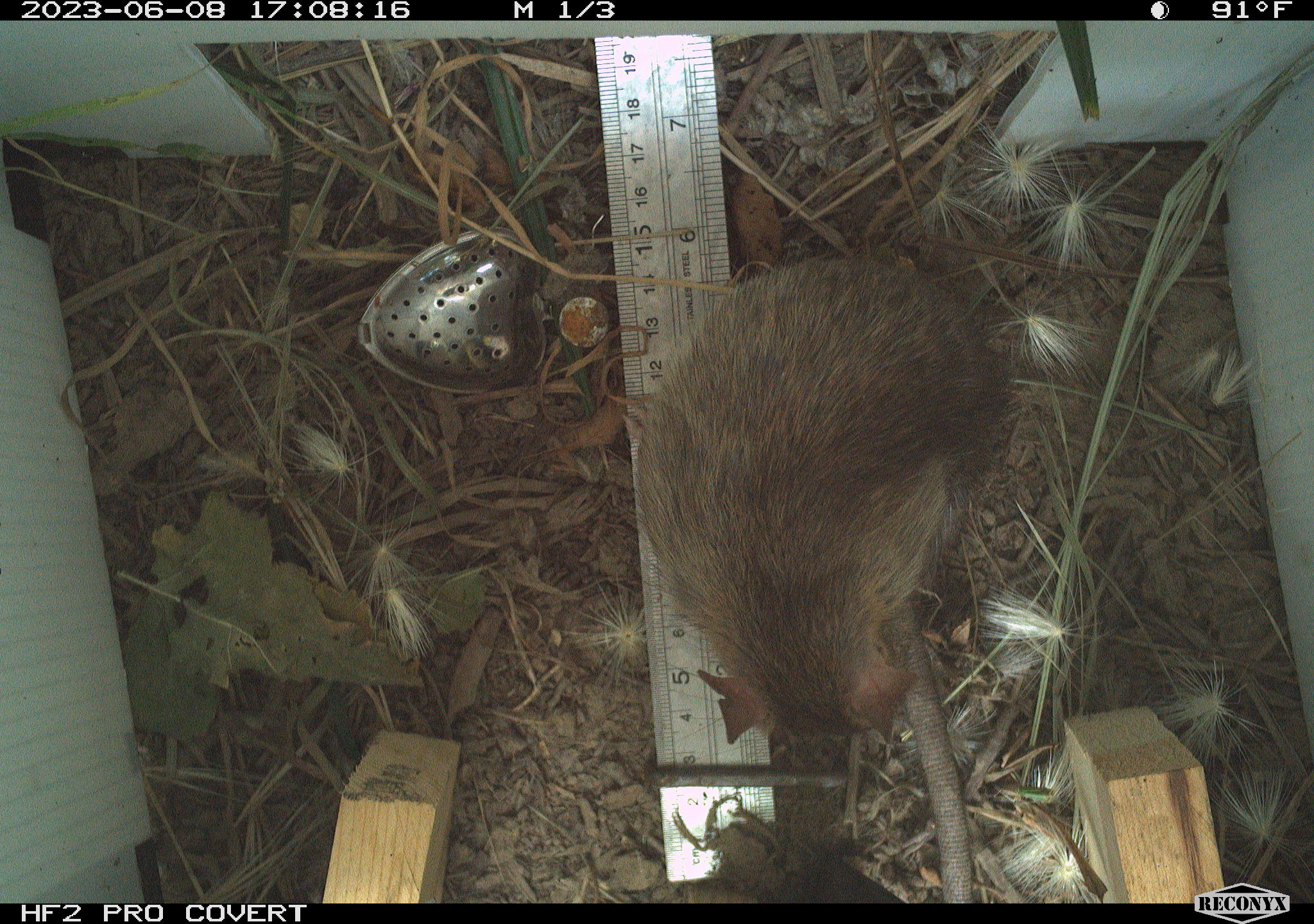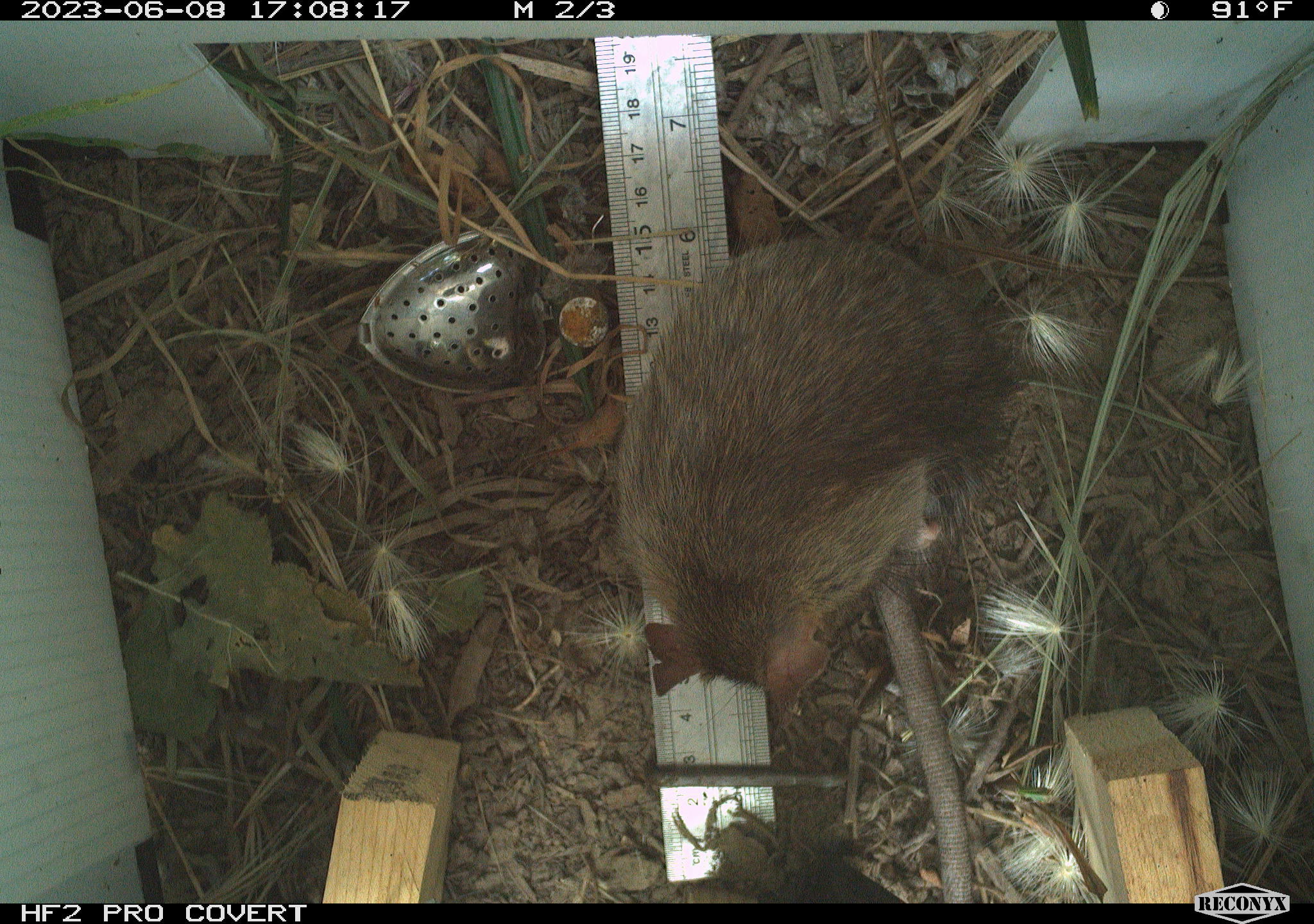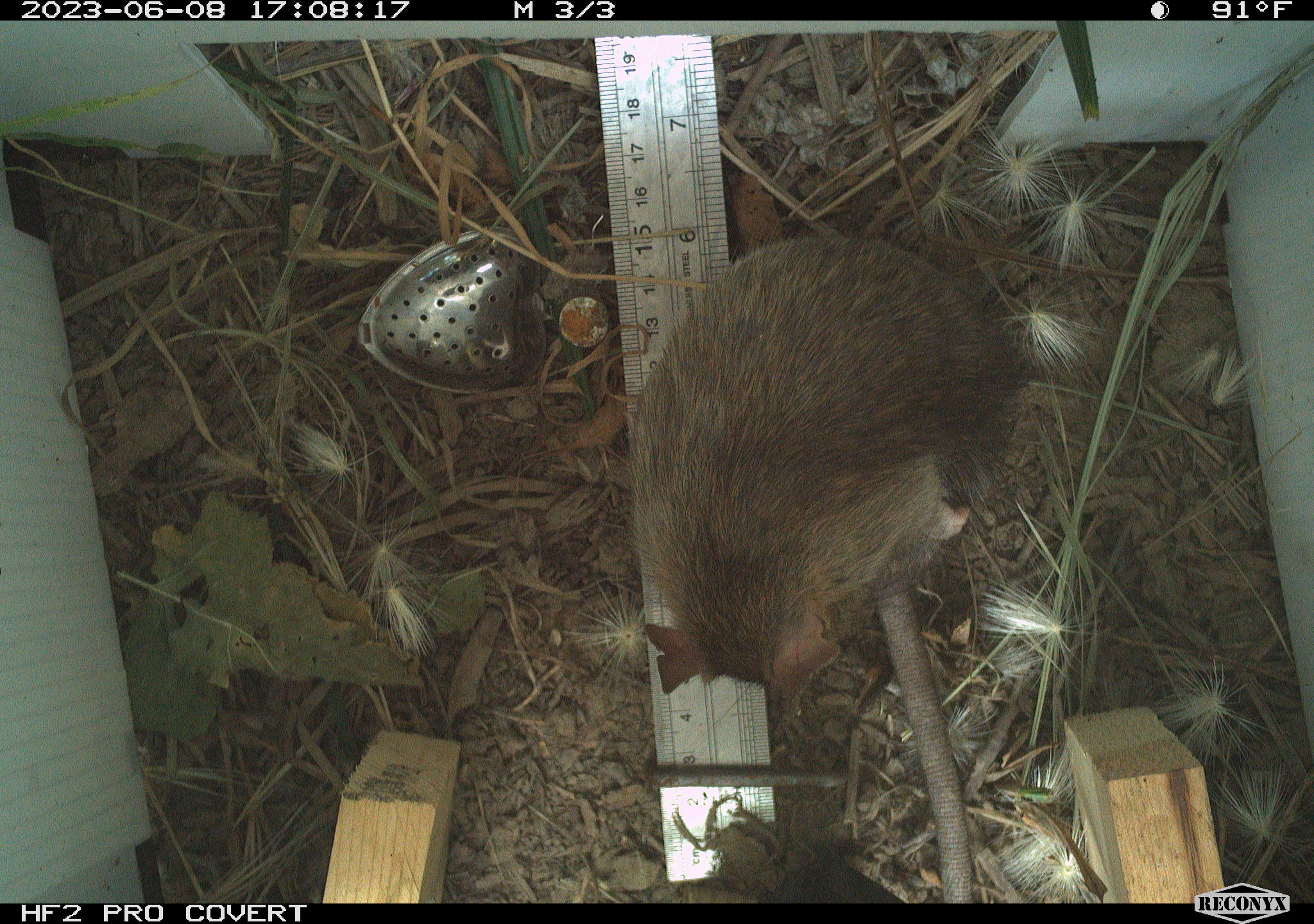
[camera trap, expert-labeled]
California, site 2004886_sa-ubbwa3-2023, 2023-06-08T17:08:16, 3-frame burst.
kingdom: Animalia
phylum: Chordata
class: Mammalia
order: Rodentia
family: Muridae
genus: Rattus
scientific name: Rattus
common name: rat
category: rattus species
Rattus species (rat) (Rattus).